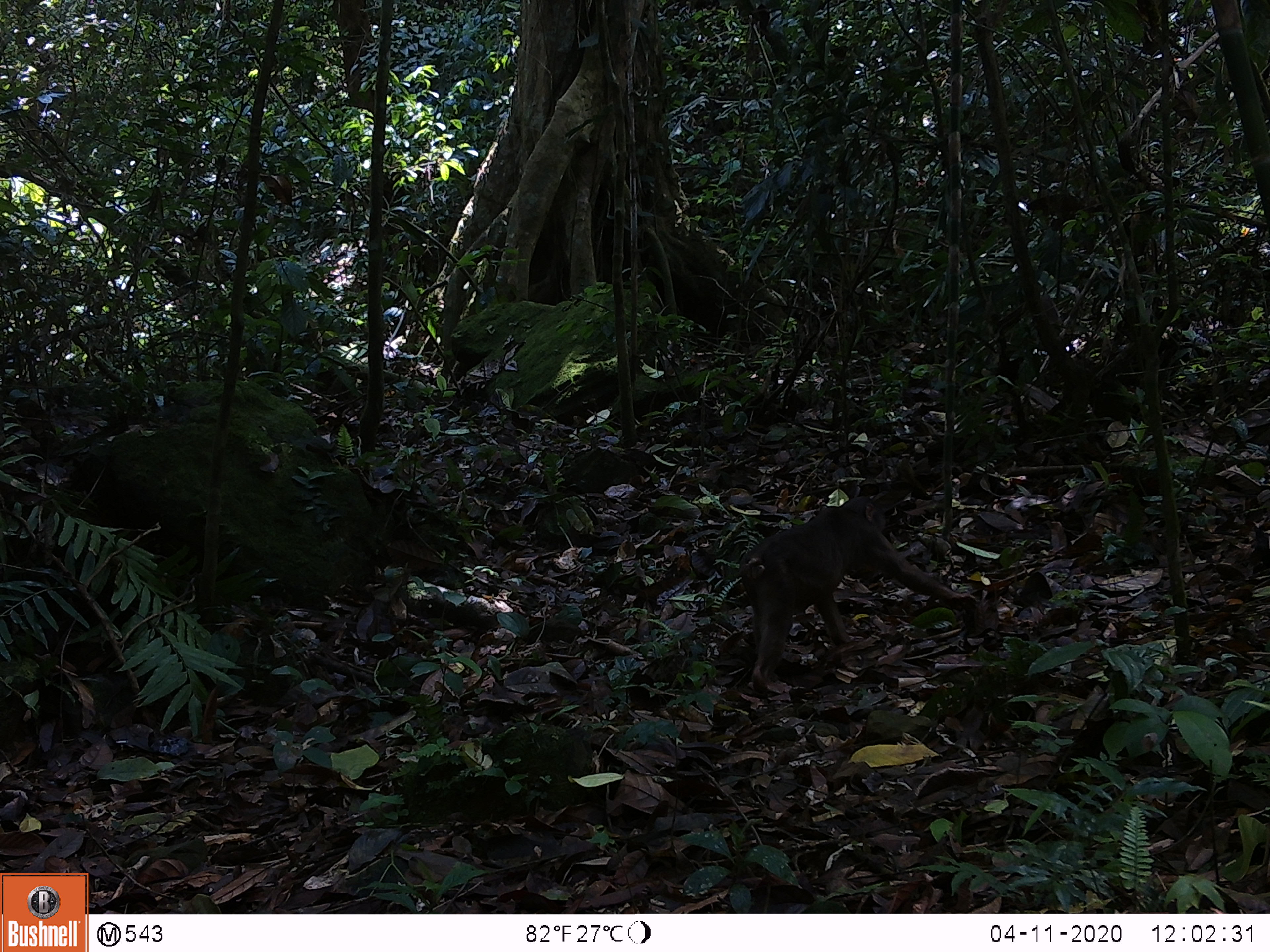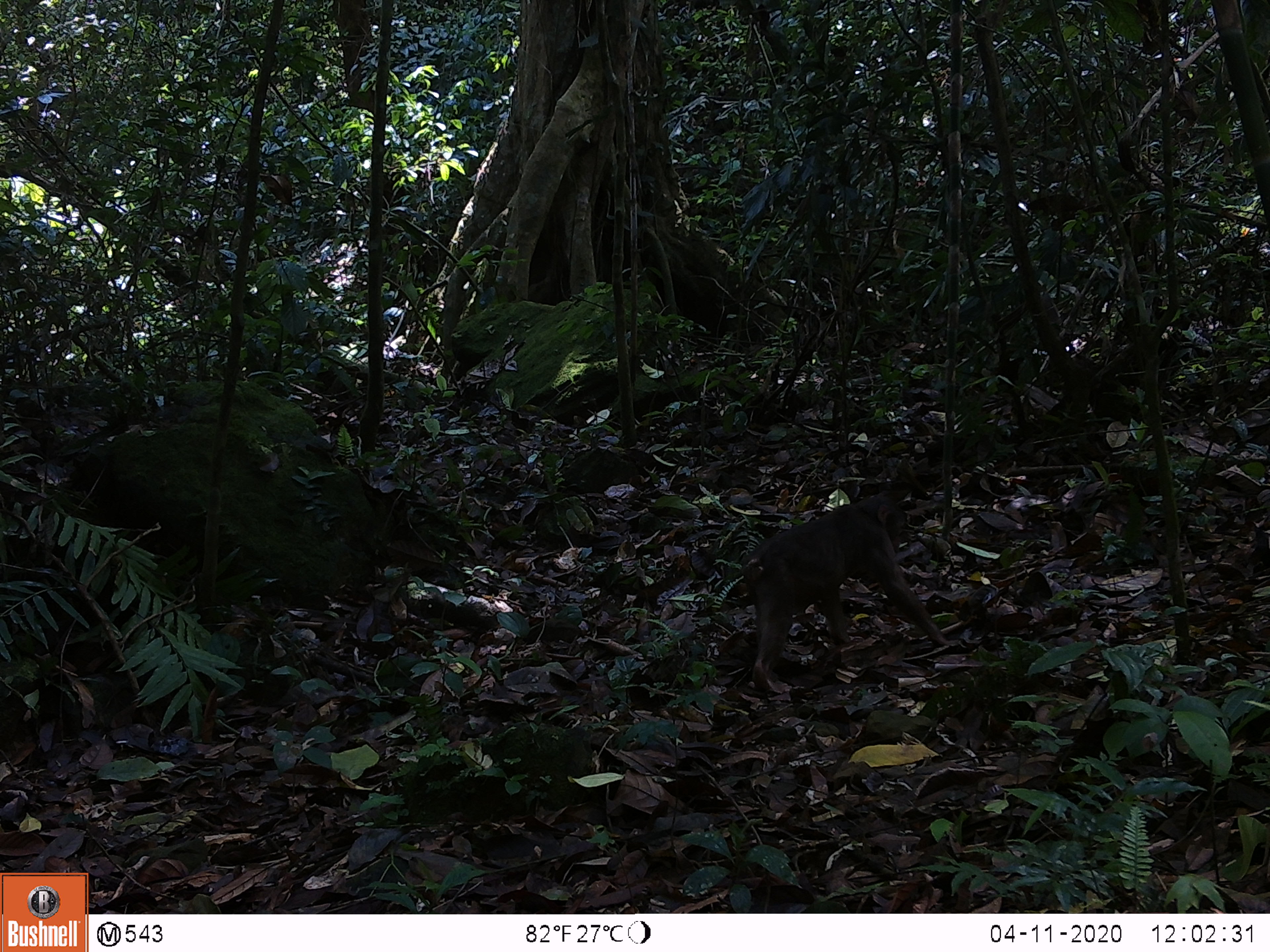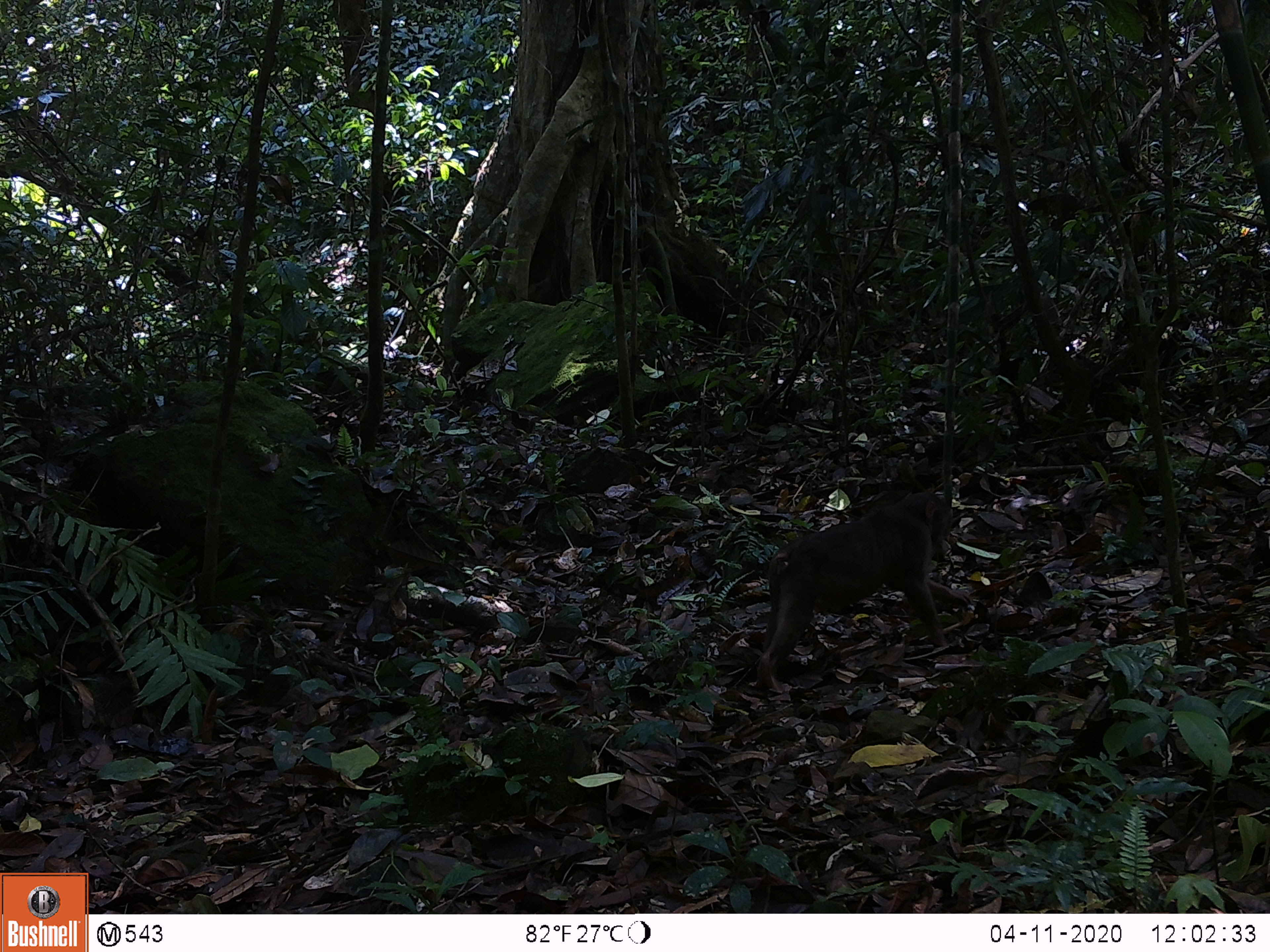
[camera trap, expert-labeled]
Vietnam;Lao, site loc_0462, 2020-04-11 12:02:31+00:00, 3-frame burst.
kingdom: Animalia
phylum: Chordata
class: Mammalia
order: Primates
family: Cercopithecidae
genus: Macaca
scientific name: Macaca arctoides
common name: stump-tailed macaque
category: stump tailed macaque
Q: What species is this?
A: Stump tailed macaque (stump-tailed macaque) (Macaca arctoides).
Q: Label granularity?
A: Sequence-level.